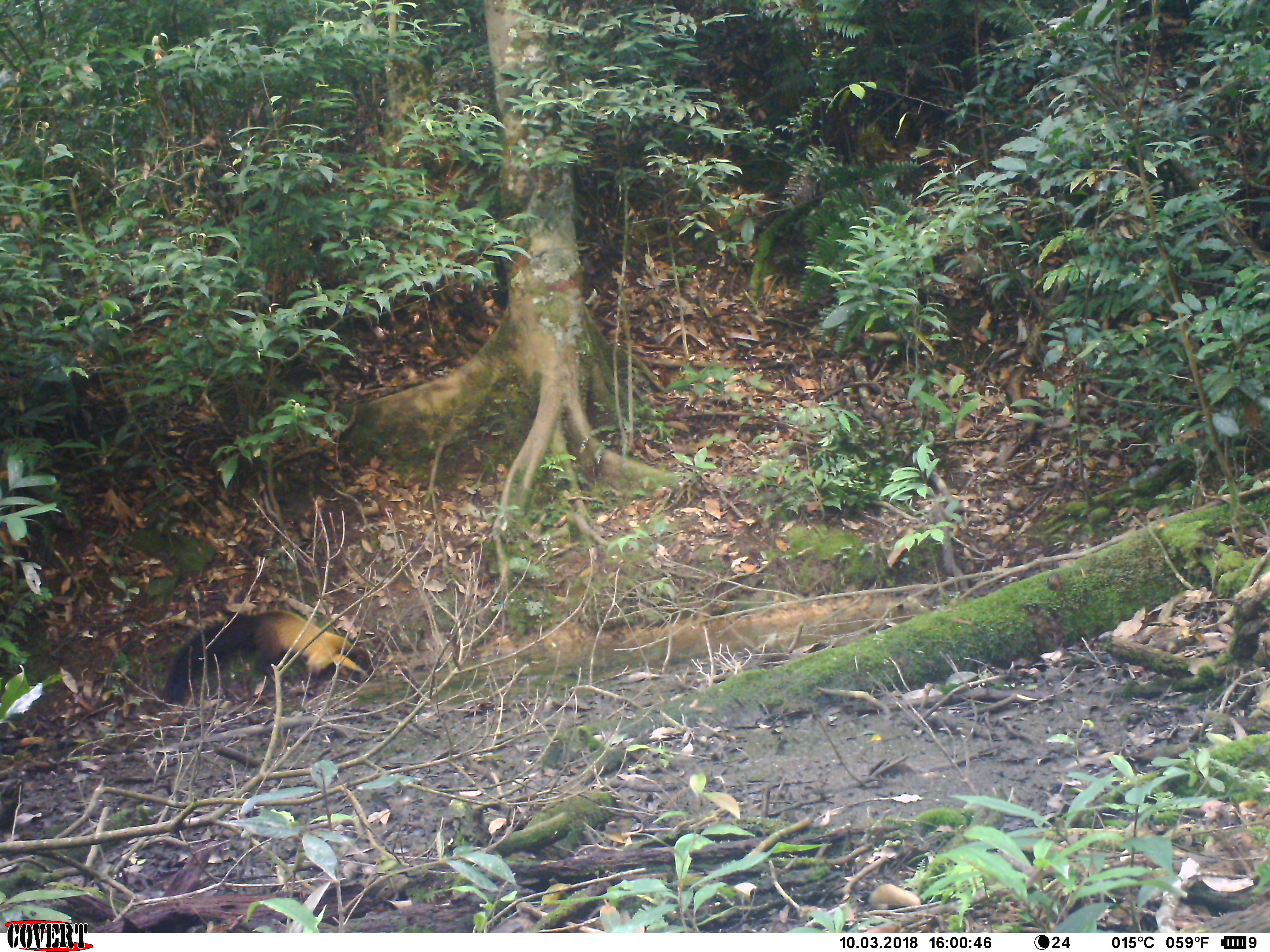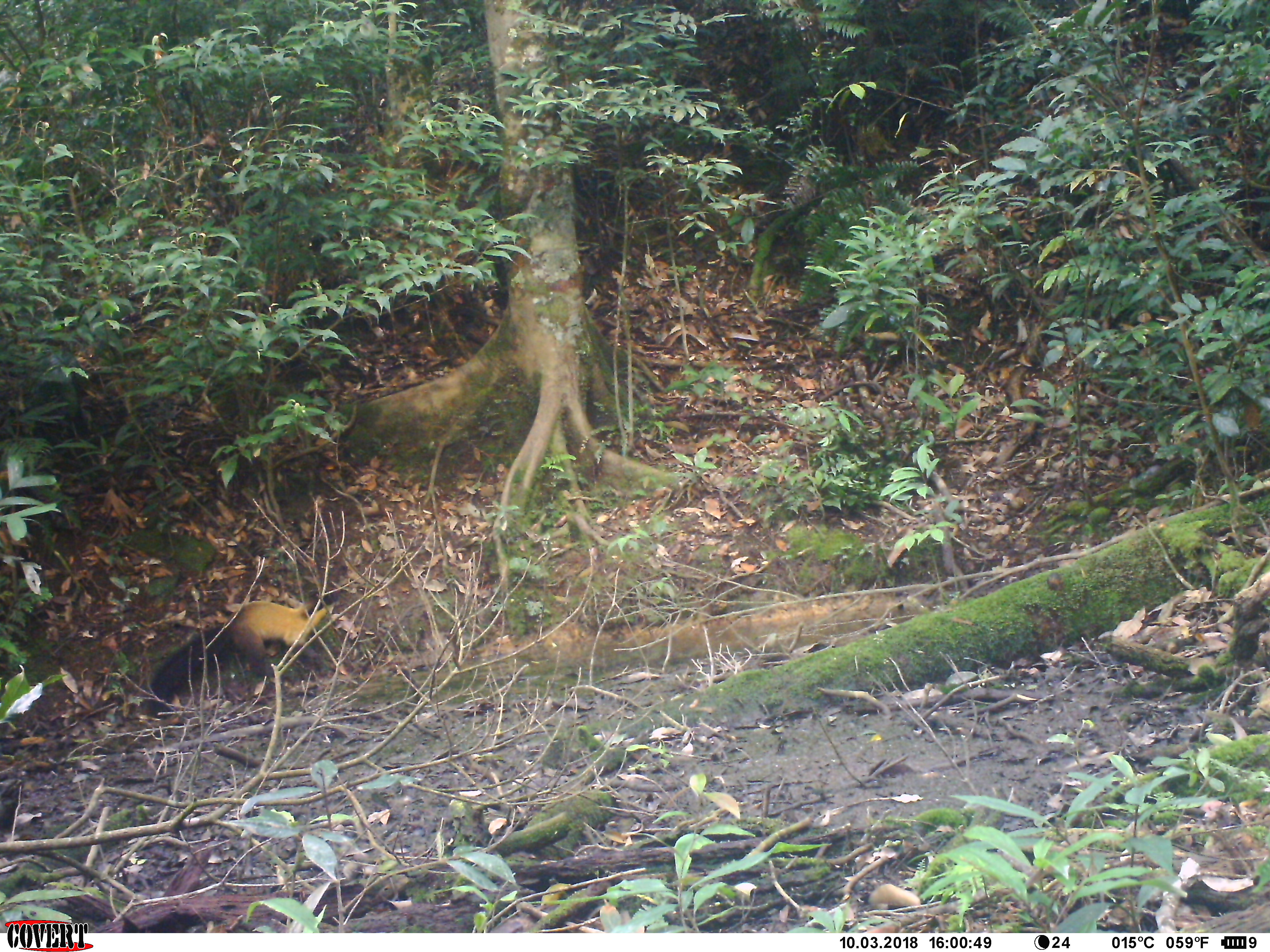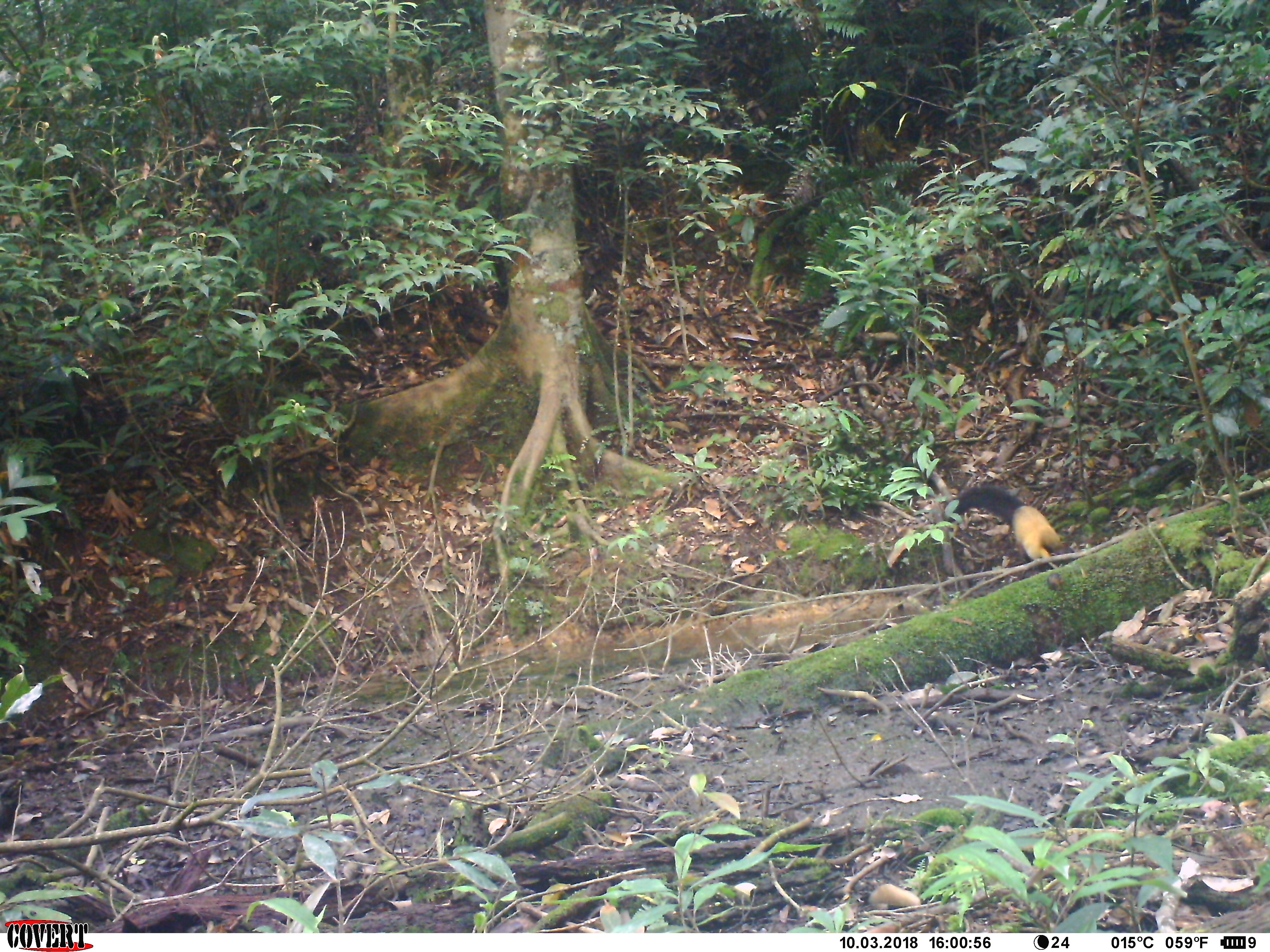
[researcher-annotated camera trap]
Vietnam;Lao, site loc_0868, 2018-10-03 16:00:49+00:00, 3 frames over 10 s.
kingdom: Animalia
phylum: Chordata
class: Mammalia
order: Carnivora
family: Mustelidae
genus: Martes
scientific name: Martes flavigula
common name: yellow-throated marten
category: yellow throated marten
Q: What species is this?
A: Yellow throated marten (yellow-throated marten) (Martes flavigula).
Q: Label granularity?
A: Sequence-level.